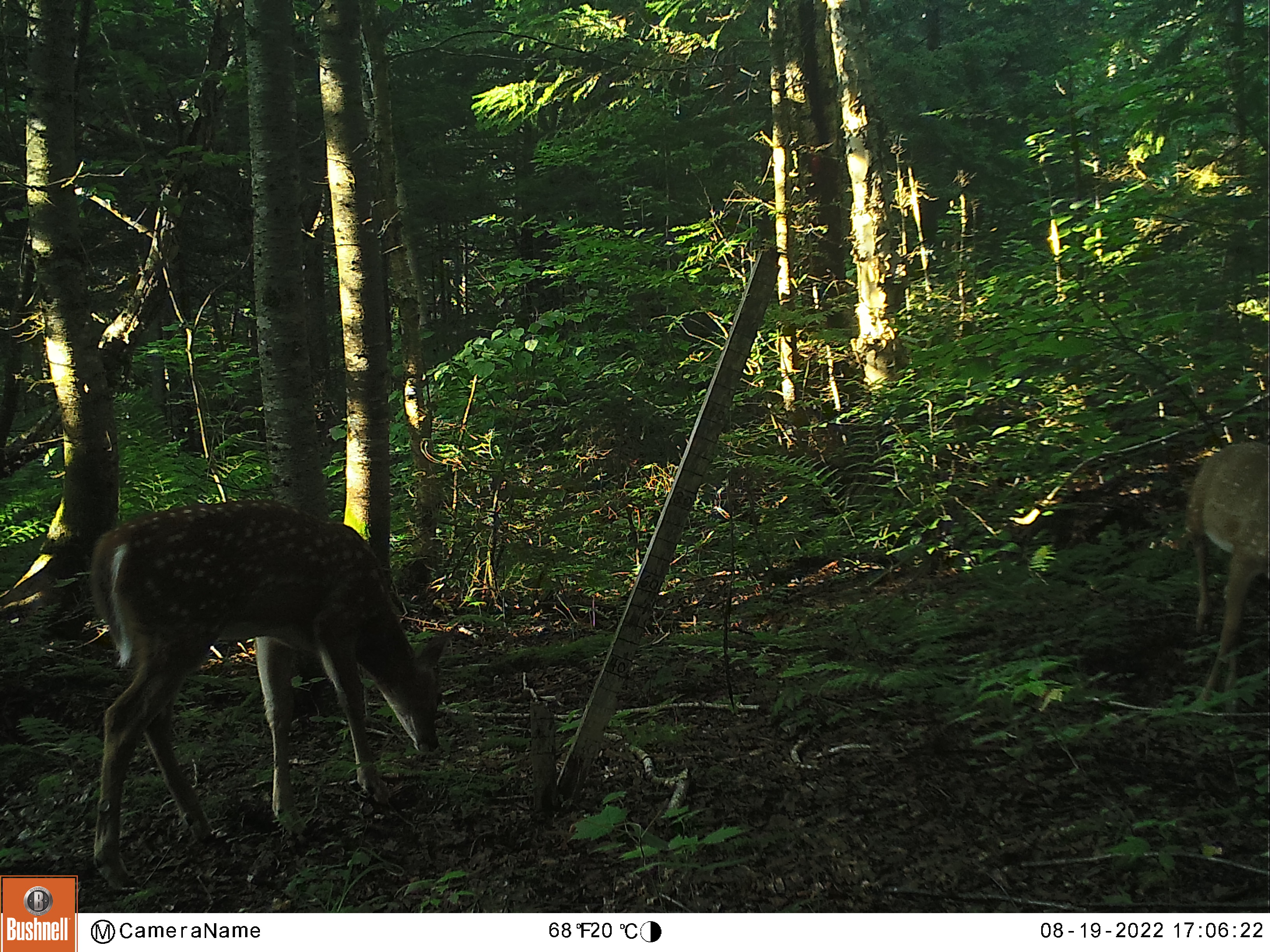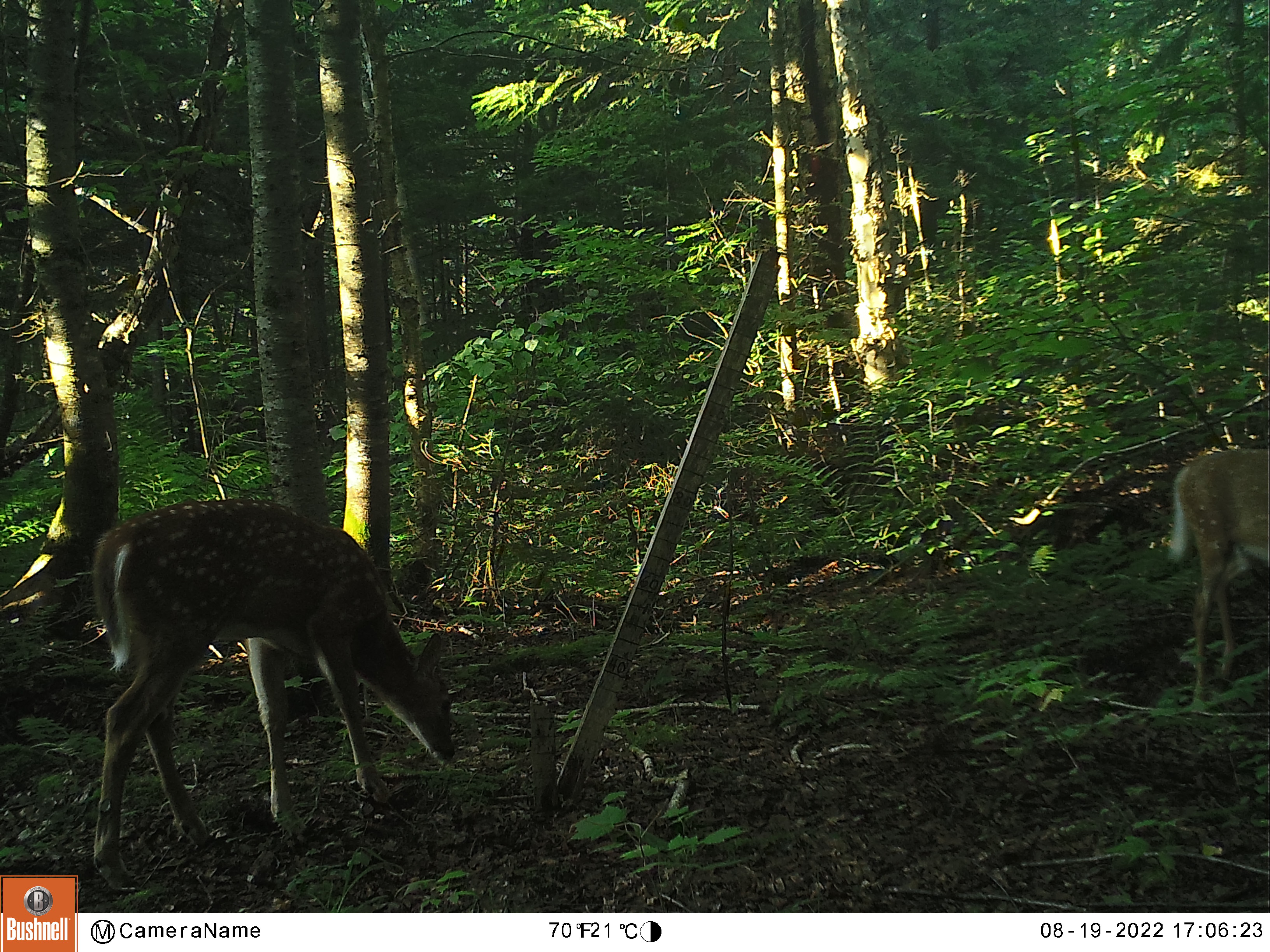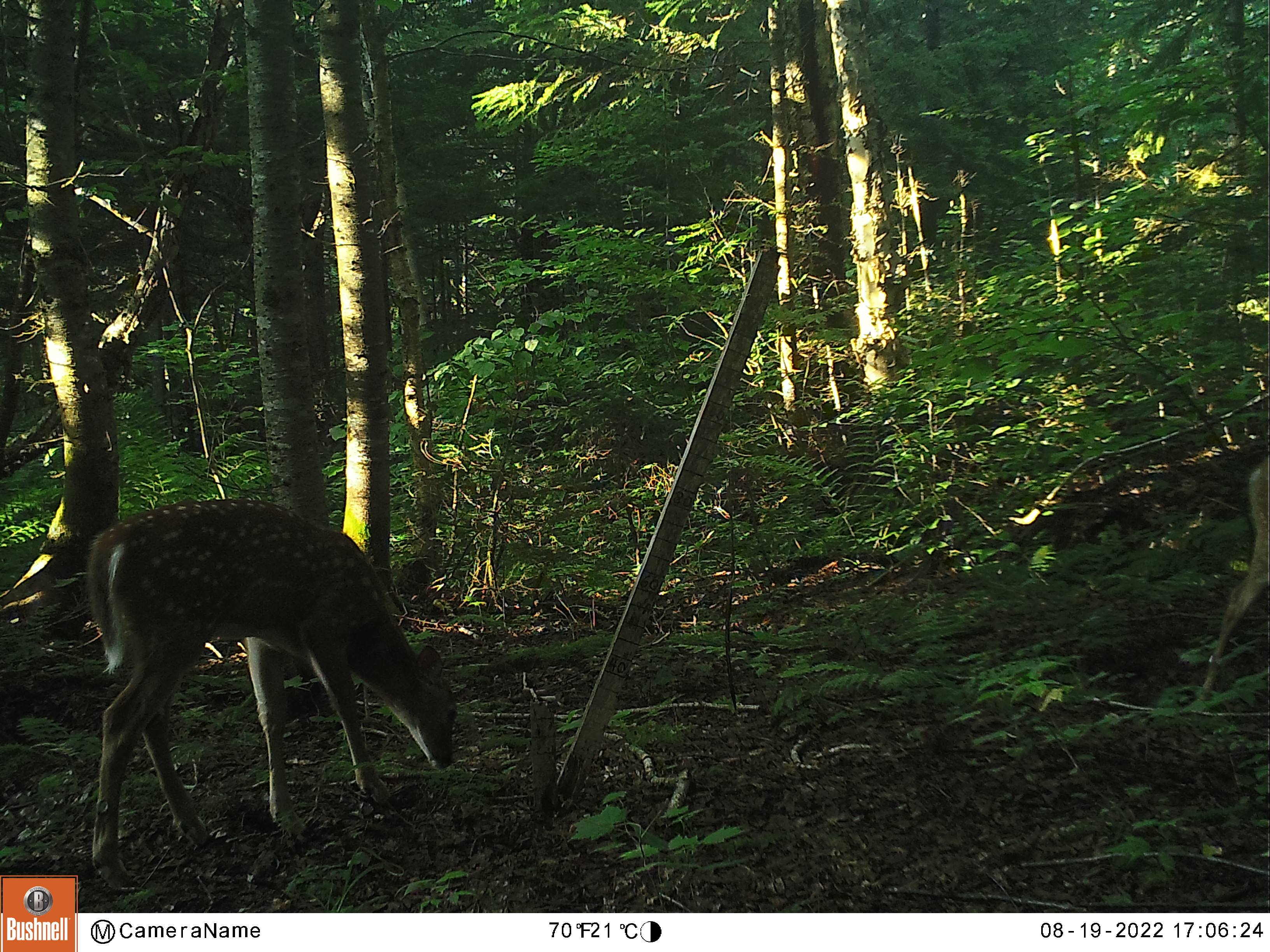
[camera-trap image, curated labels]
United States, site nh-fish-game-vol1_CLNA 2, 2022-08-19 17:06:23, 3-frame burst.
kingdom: Animalia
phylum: Chordata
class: Mammalia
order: Artiodactyla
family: Cervidae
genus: Odocoileus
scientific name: Odocoileus virginianus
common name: white-tailed deer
White-tailed deer (Odocoileus virginianus).